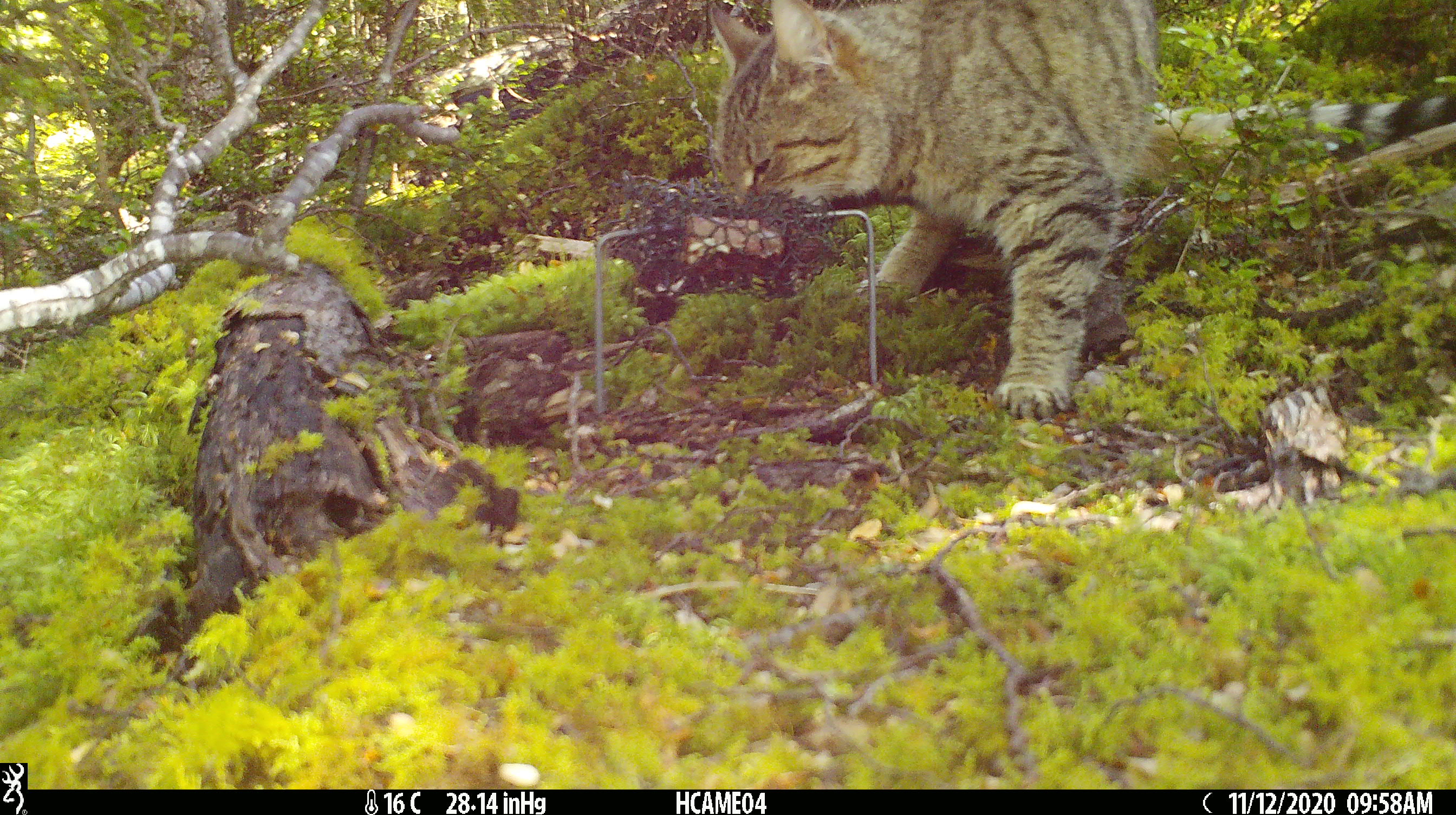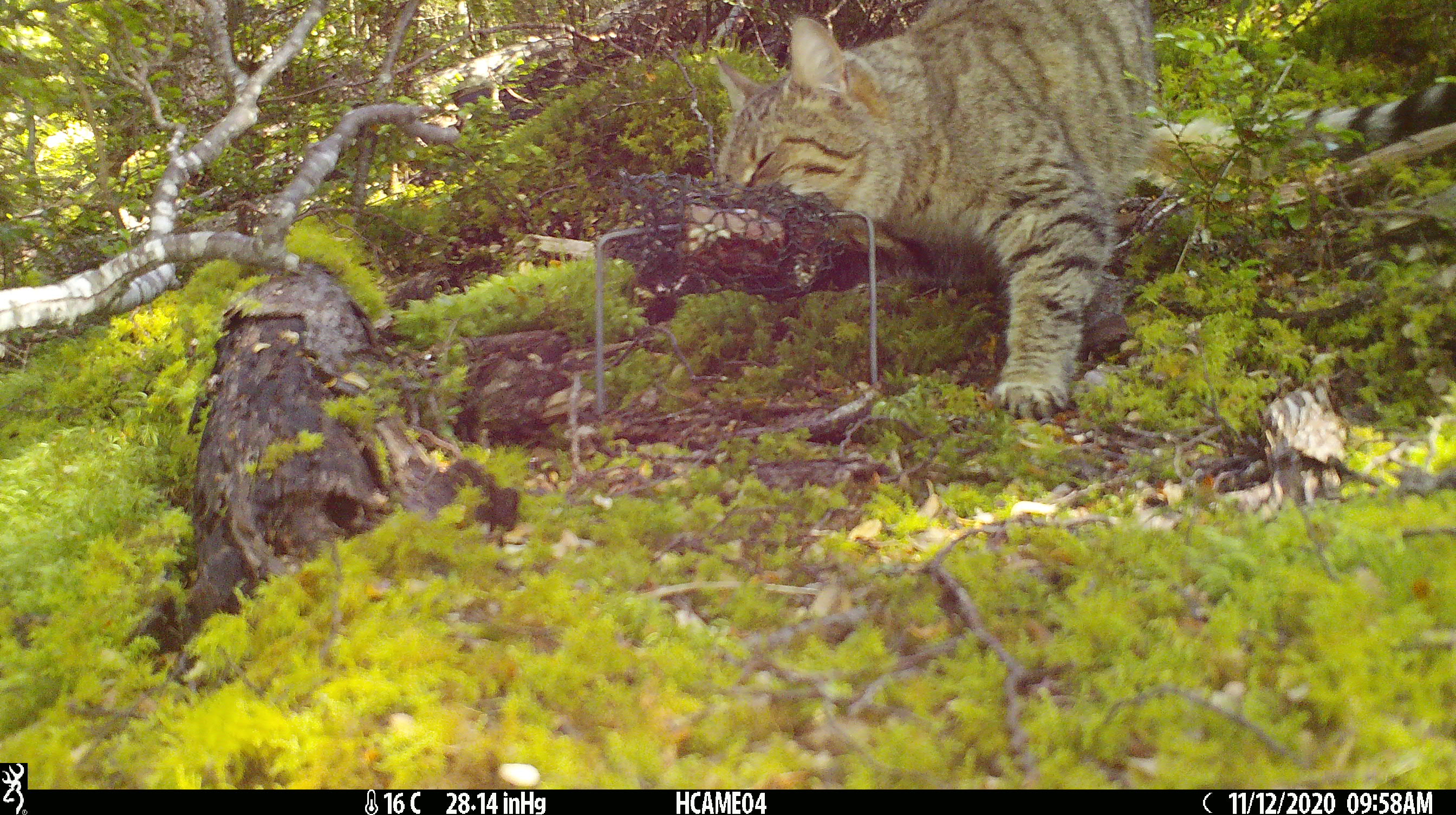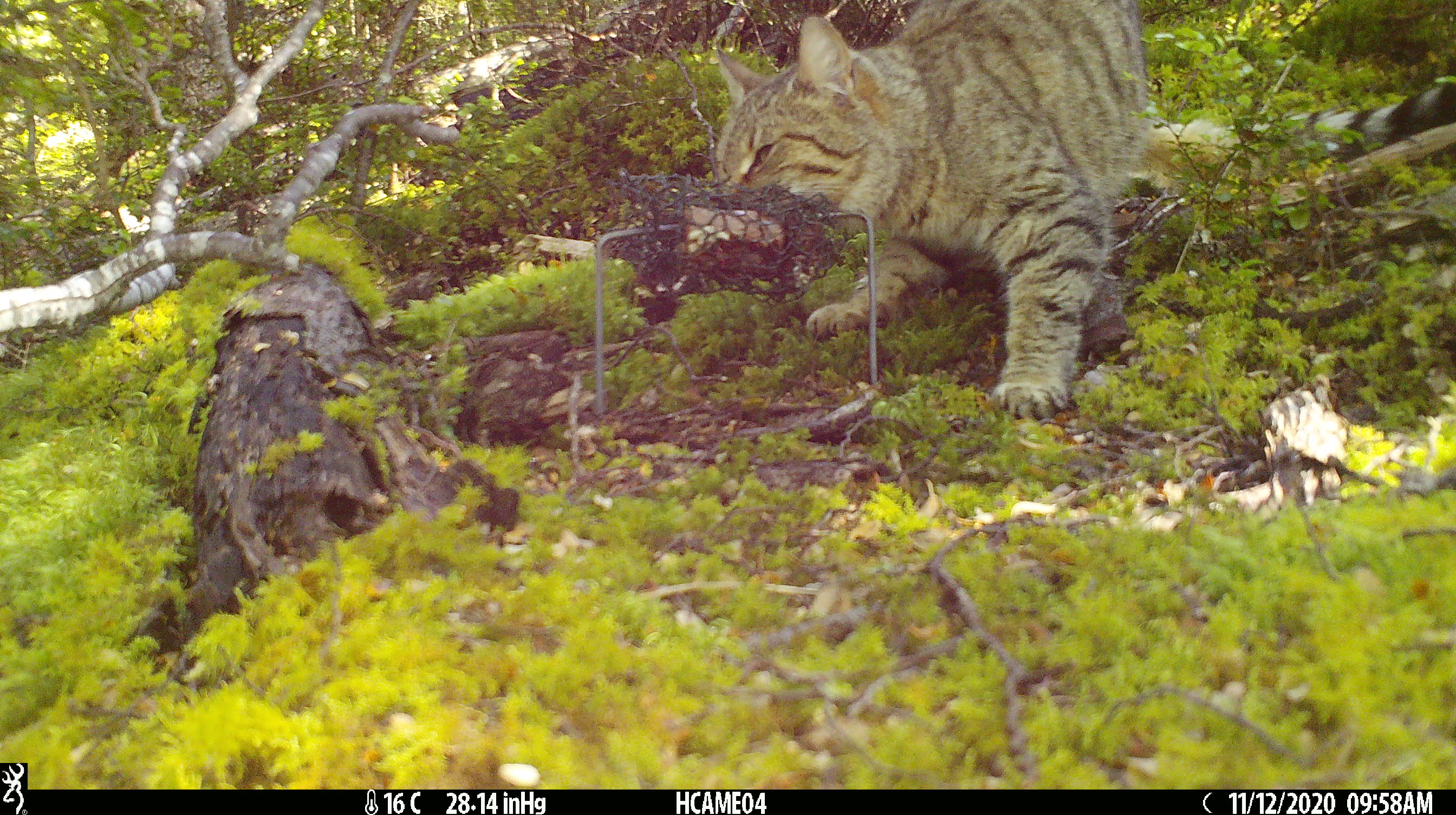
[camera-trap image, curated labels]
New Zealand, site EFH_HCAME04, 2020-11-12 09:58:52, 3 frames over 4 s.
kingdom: Animalia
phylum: Chordata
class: Mammalia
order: Carnivora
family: Felidae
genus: Felis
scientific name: Felis catus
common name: domestic cat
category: cat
Cat (domestic cat) (Felis catus).